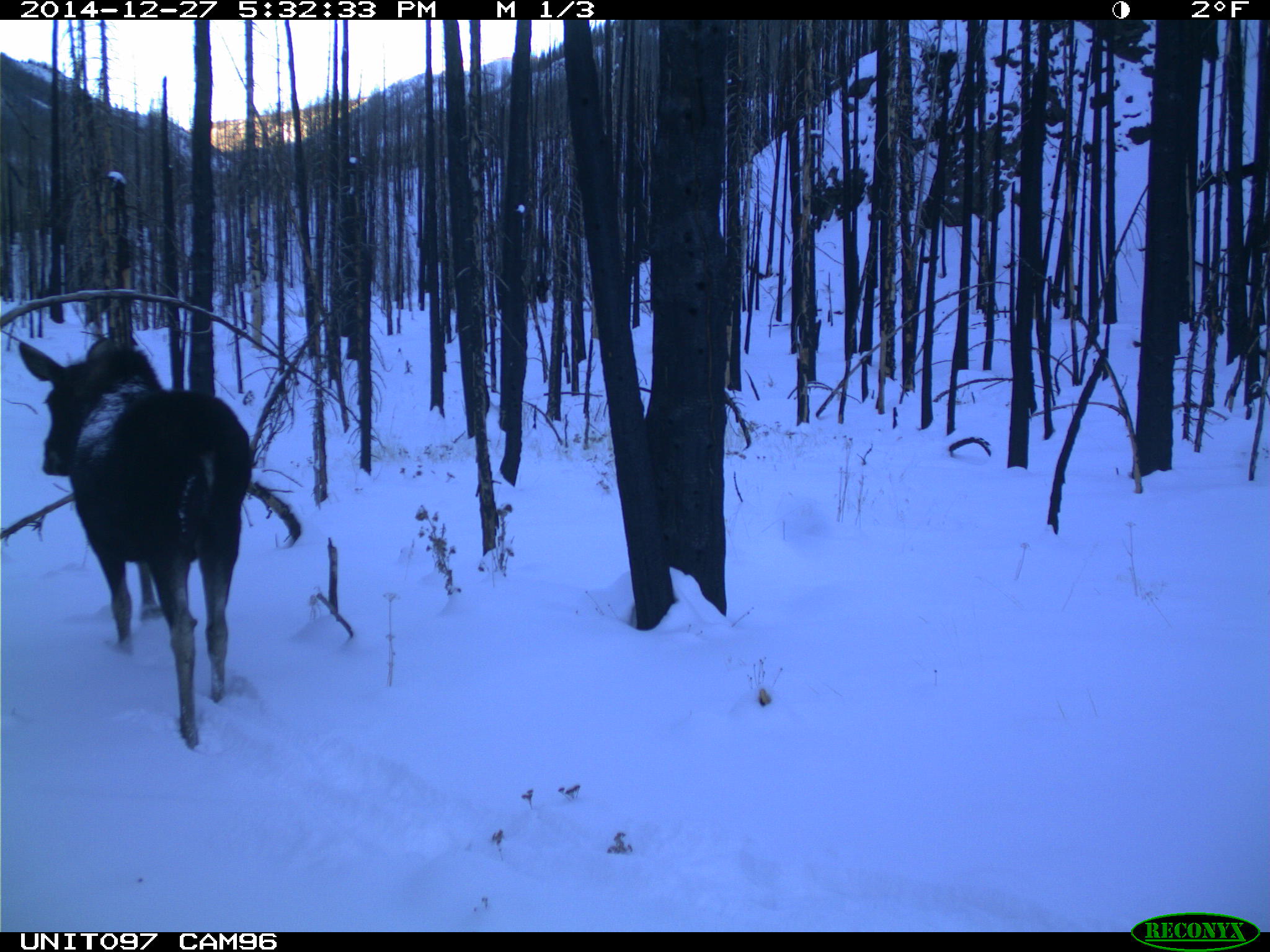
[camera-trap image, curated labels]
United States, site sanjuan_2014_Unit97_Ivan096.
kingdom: Animalia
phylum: Chordata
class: Mammalia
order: Artiodactyla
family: Cervidae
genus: Alces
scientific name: Alces alces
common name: moose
Alces alces (moose).